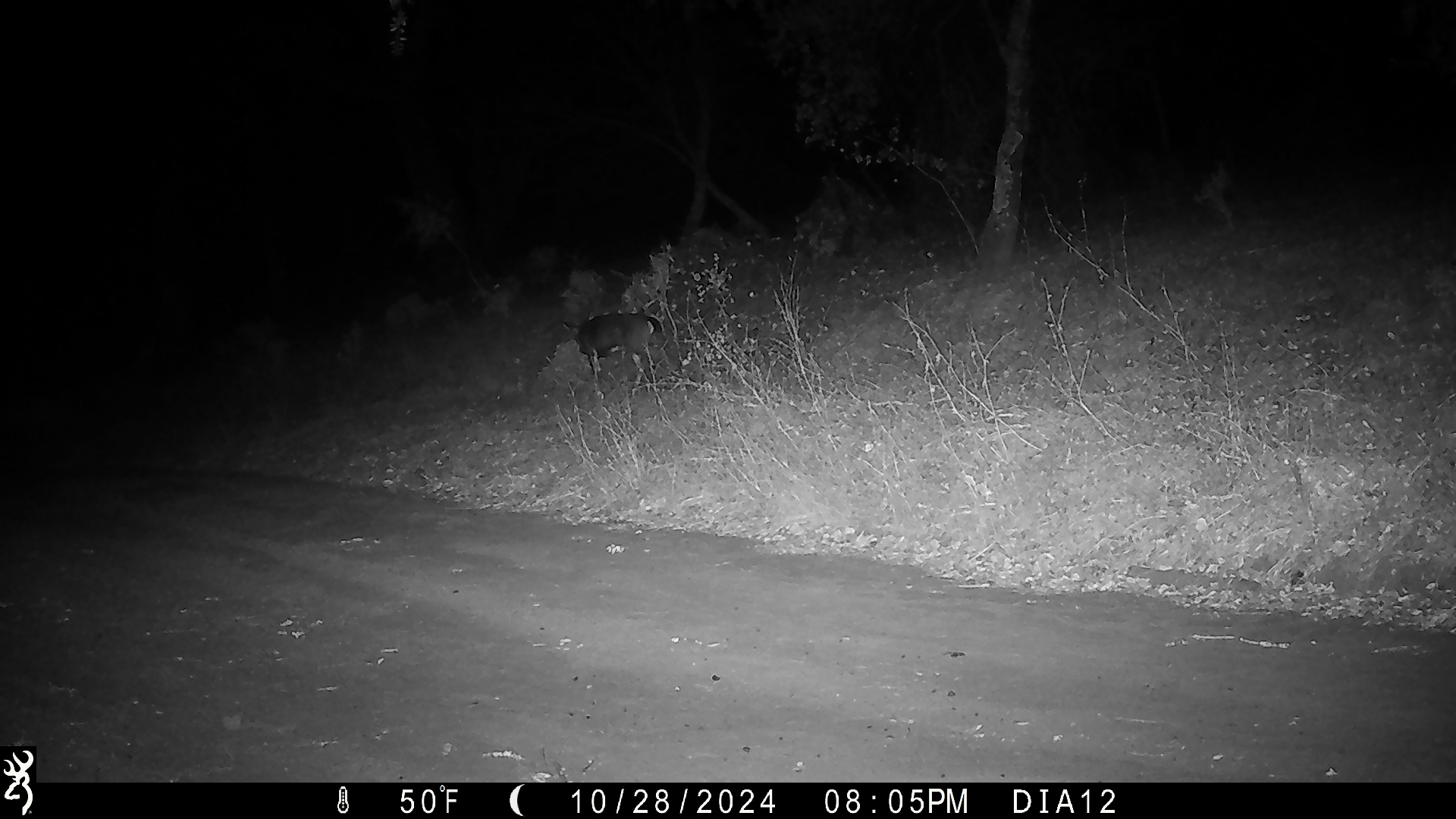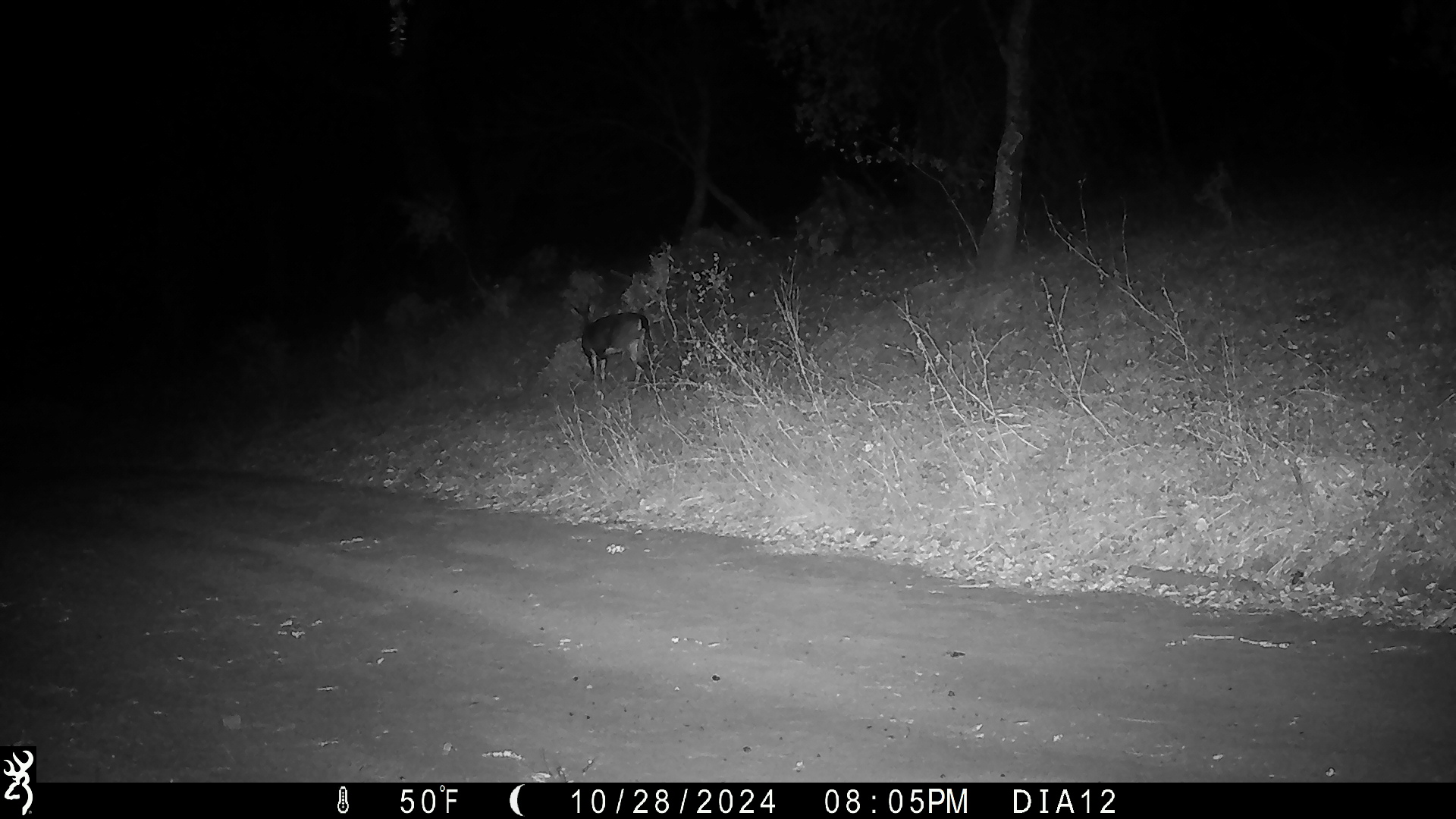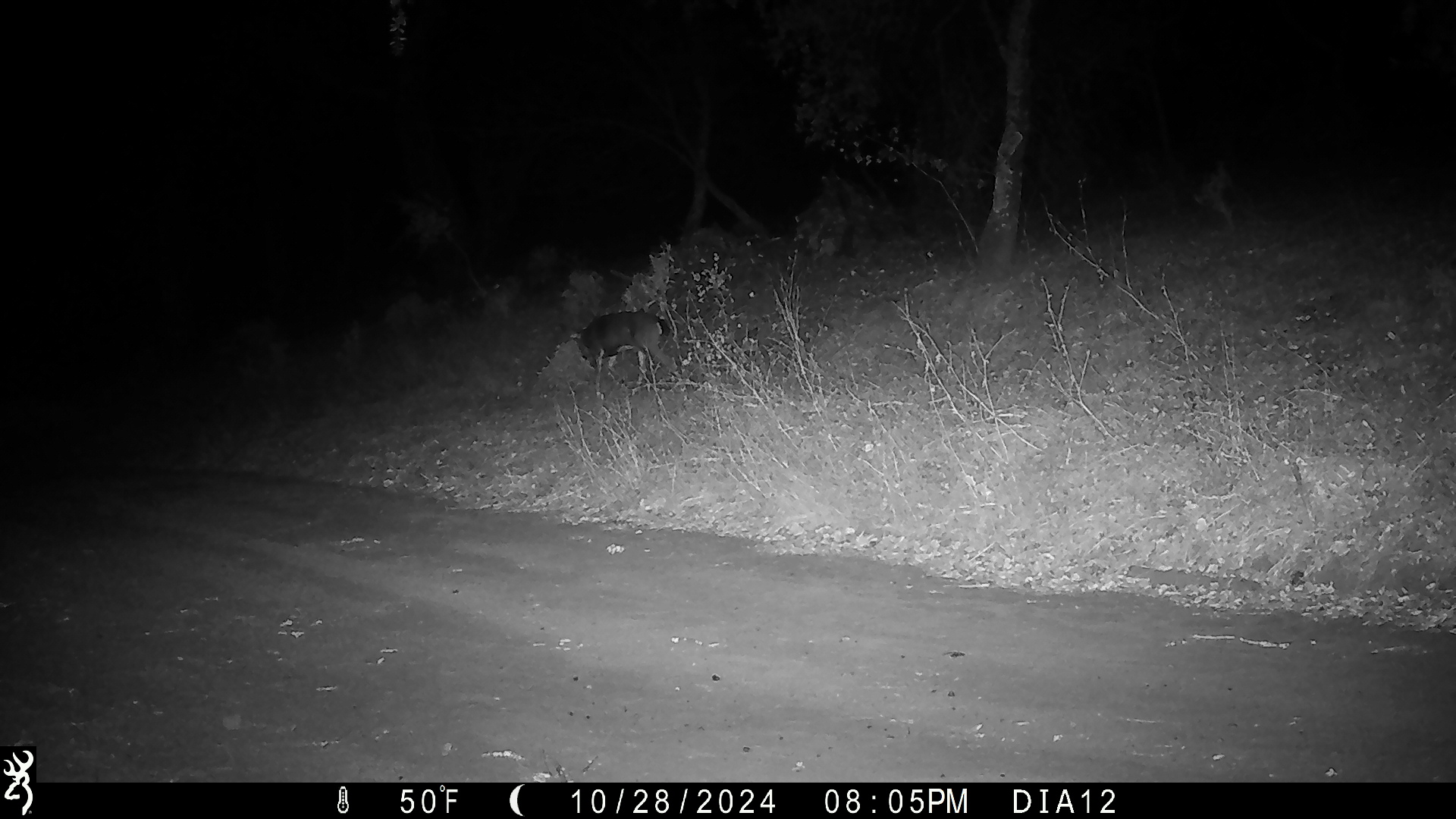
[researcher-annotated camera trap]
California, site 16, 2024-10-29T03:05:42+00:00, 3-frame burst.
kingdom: Animalia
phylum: Chordata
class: Mammalia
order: Artiodactyla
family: Cervidae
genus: Odocoileus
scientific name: Odocoileus hemionus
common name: mule deer